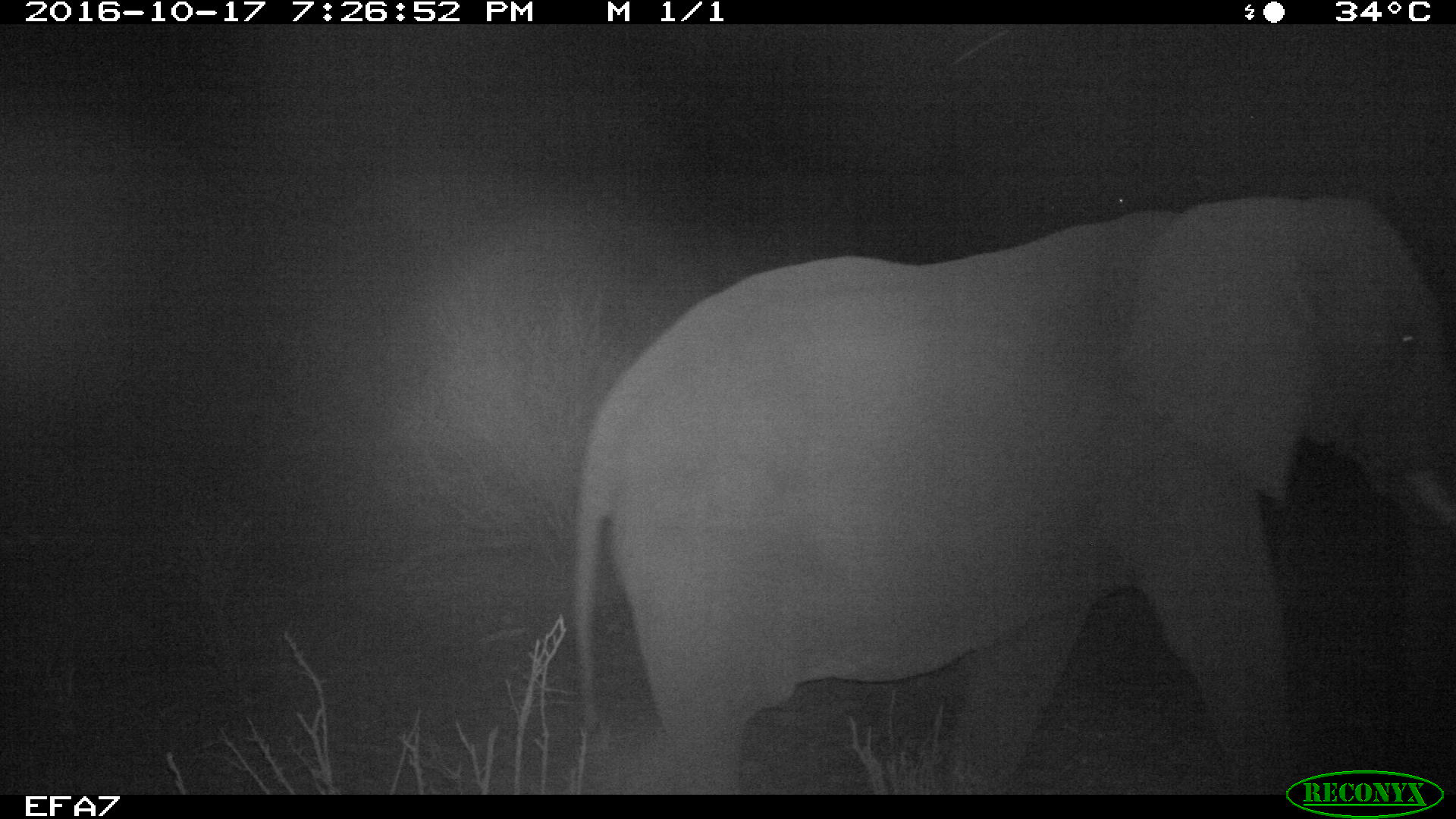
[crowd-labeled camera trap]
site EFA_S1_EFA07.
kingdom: Animalia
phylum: Chordata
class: Mammalia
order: Proboscidea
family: Elephantidae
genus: Loxodonta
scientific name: Loxodonta africana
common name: african bush elephant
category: elephant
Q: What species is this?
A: Elephant (african bush elephant) (Loxodonta africana).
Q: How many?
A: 1.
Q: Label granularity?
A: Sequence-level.